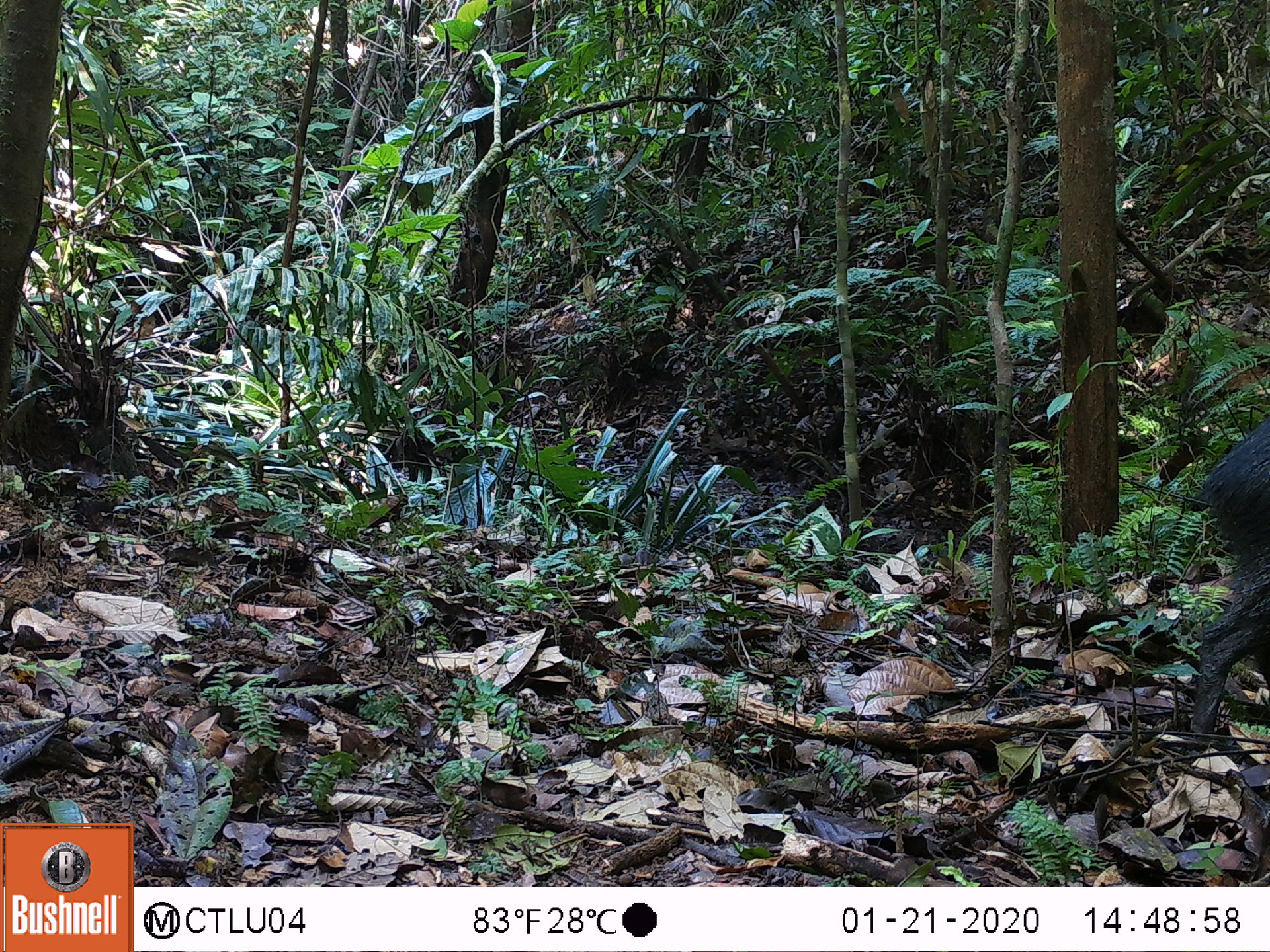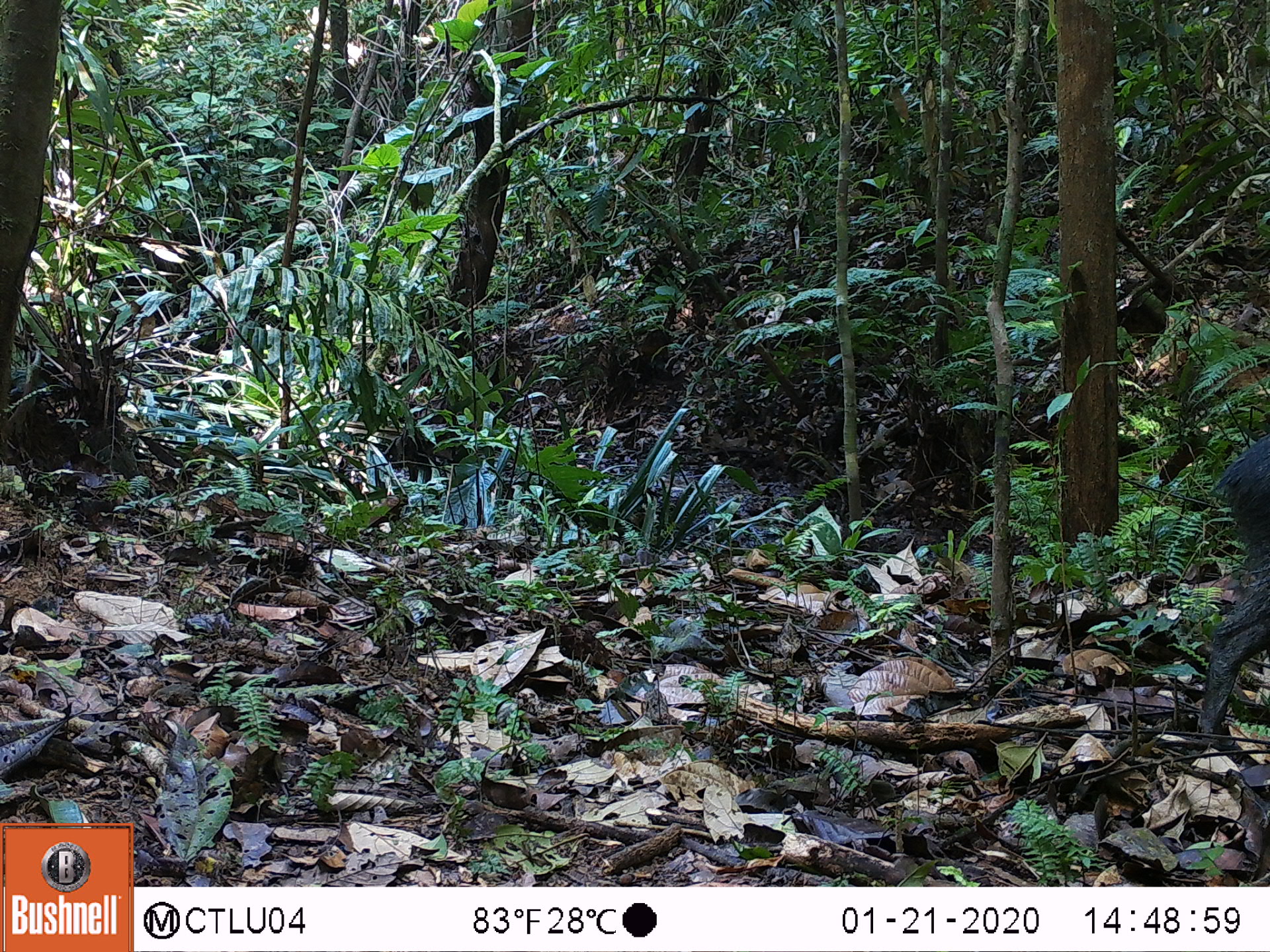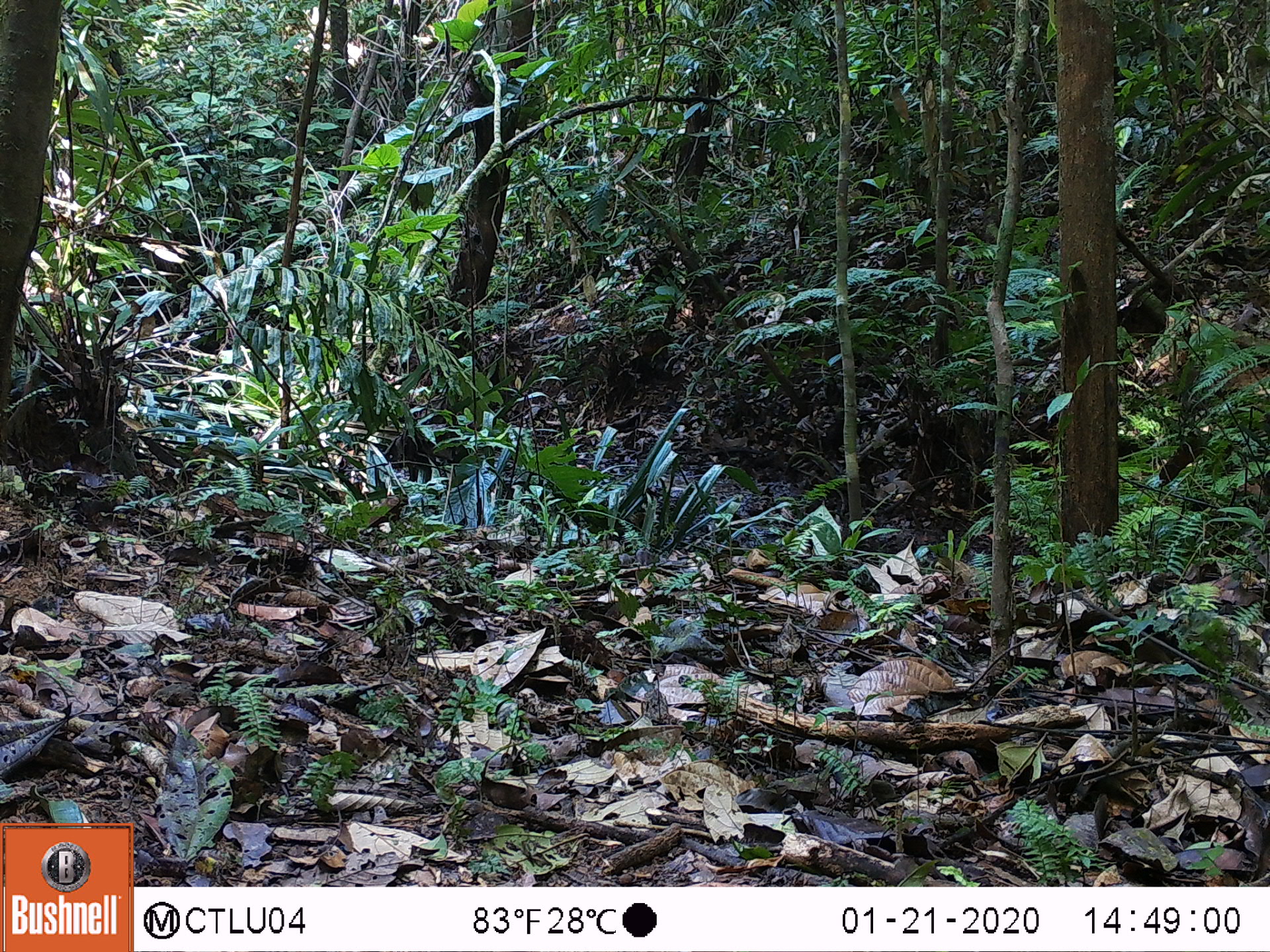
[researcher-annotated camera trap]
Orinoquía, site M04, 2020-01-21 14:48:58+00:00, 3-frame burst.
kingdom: Animalia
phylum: Chordata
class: Mammalia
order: Artiodactyla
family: Tayassuidae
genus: Pecari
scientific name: Pecari tajacu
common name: collared peccary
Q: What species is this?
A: Collared peccary (Pecari tajacu).